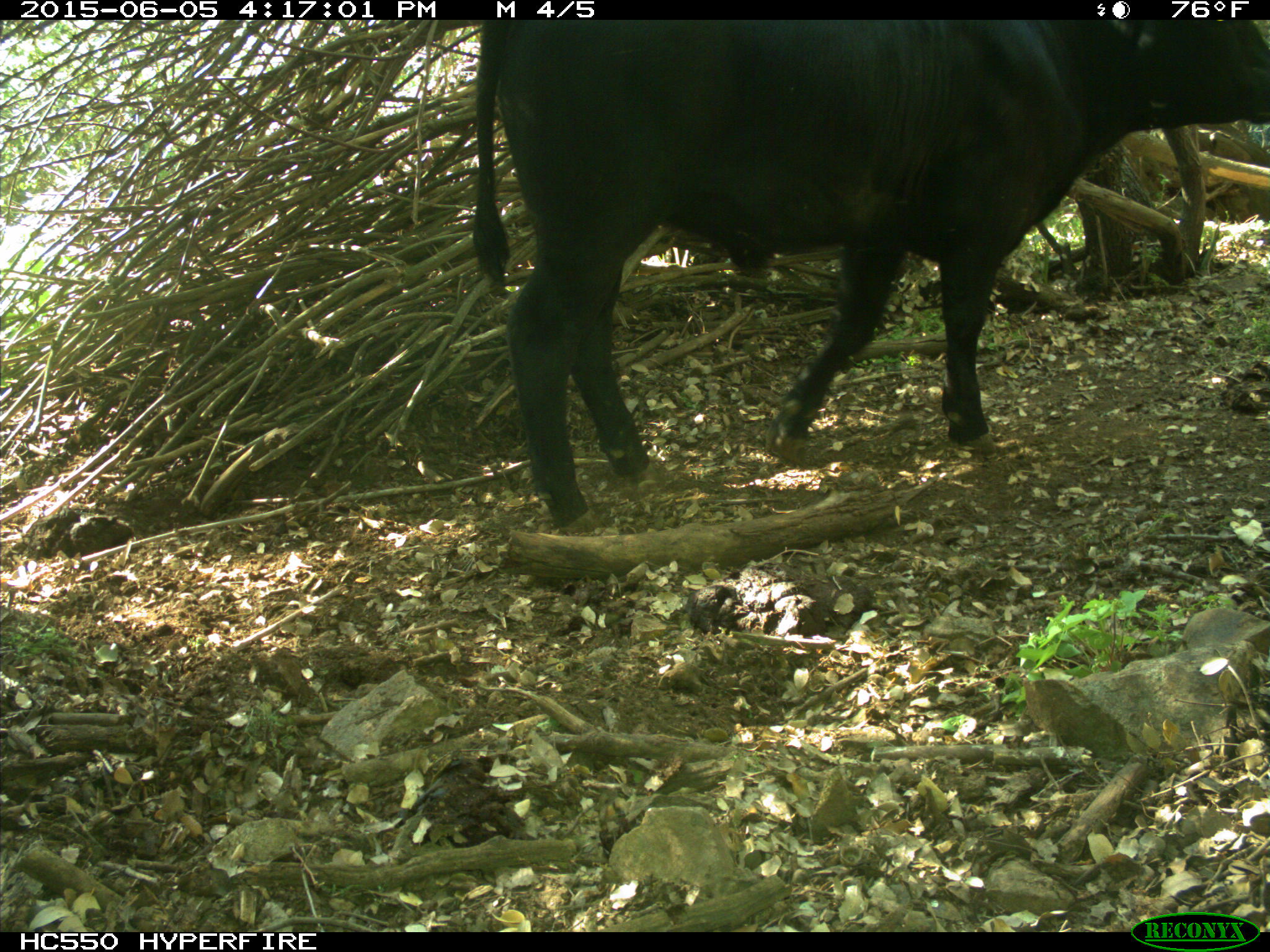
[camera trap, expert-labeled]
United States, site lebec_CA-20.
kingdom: Animalia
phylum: Chordata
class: Mammalia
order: Artiodactyla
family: Bovidae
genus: Bos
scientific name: Bos taurus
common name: domestic cow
Bos taurus (domestic cow).